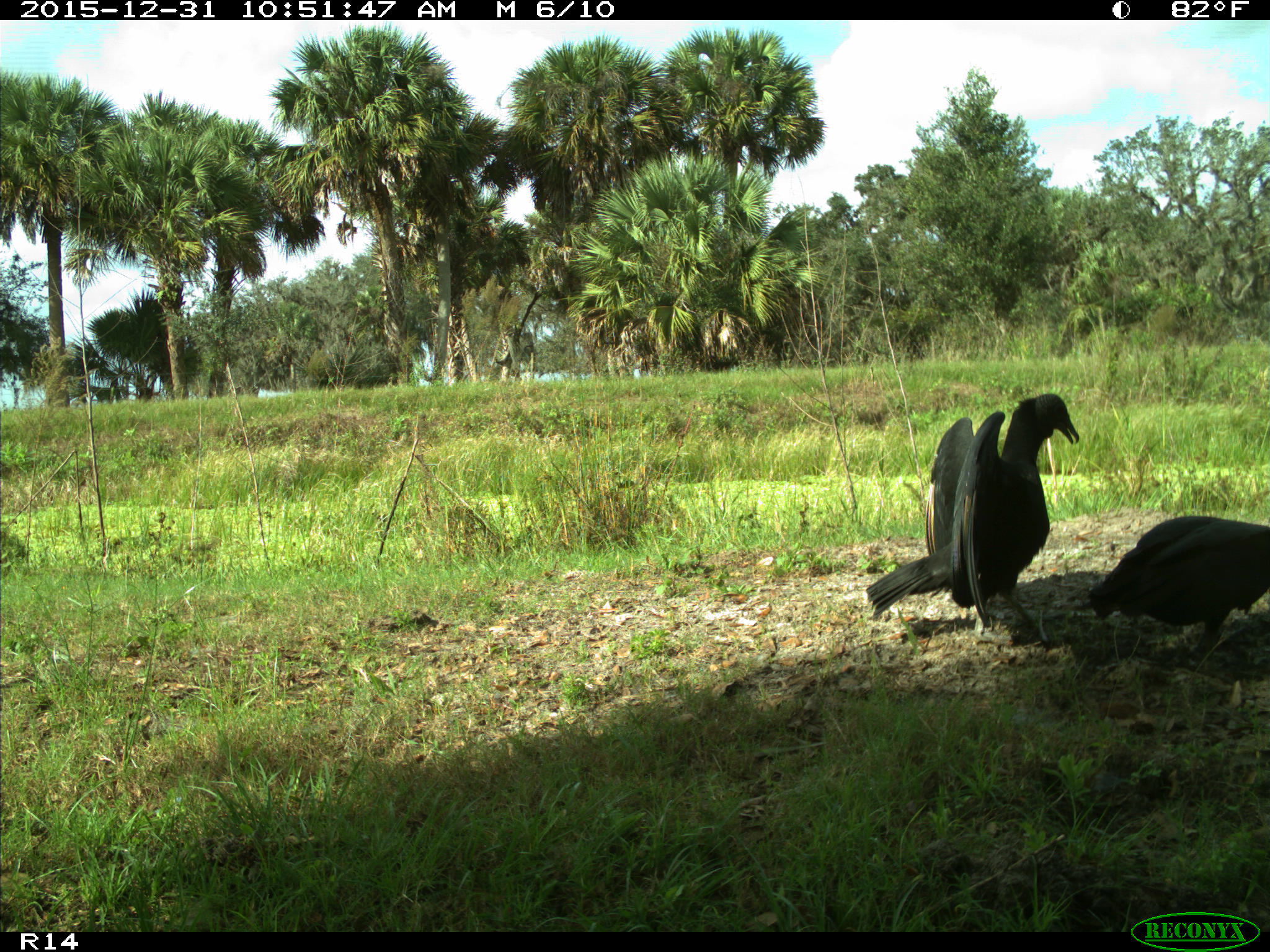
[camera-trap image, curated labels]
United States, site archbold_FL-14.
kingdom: Animalia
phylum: Chordata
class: Aves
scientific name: Aves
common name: birds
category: unidentified bird